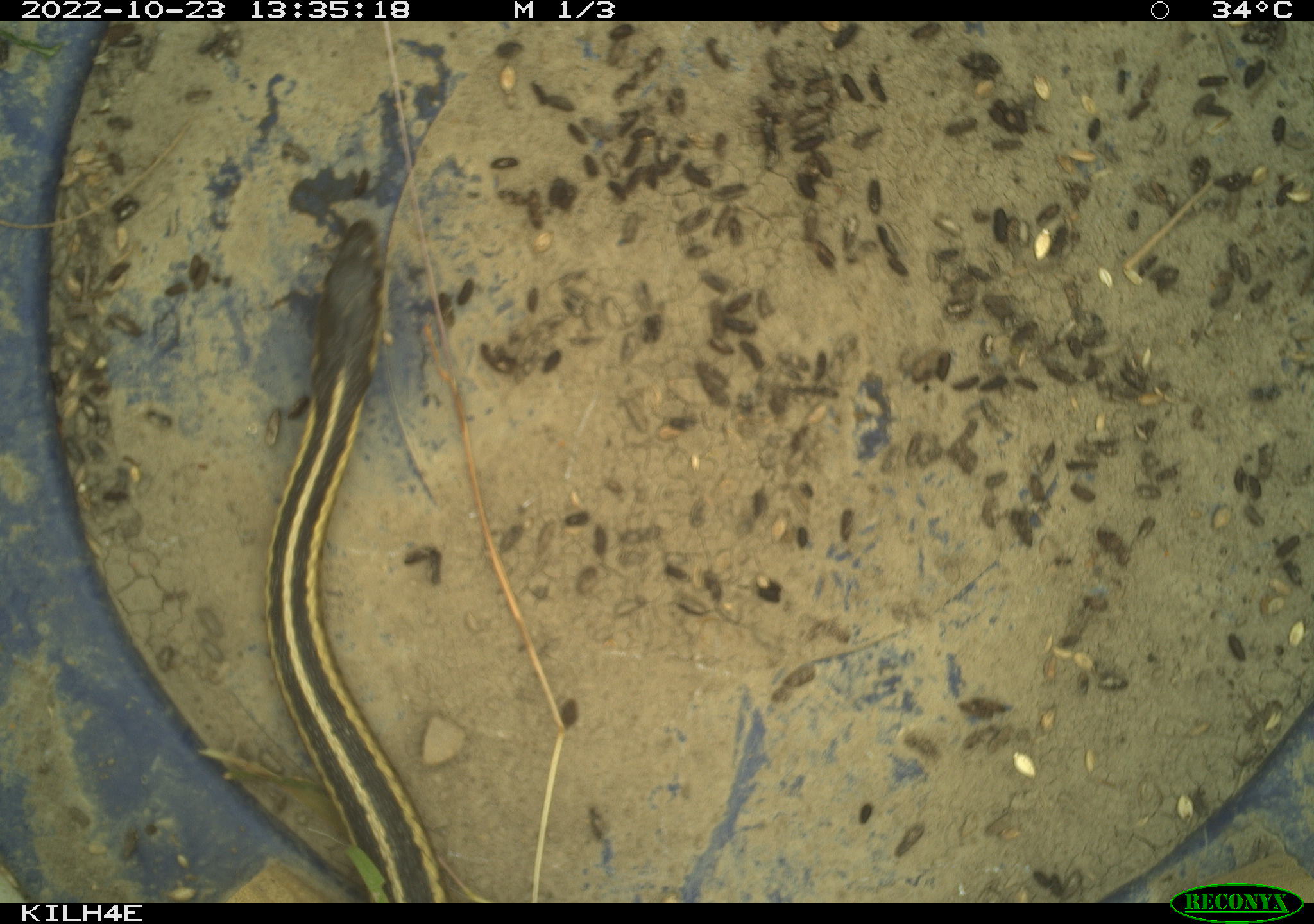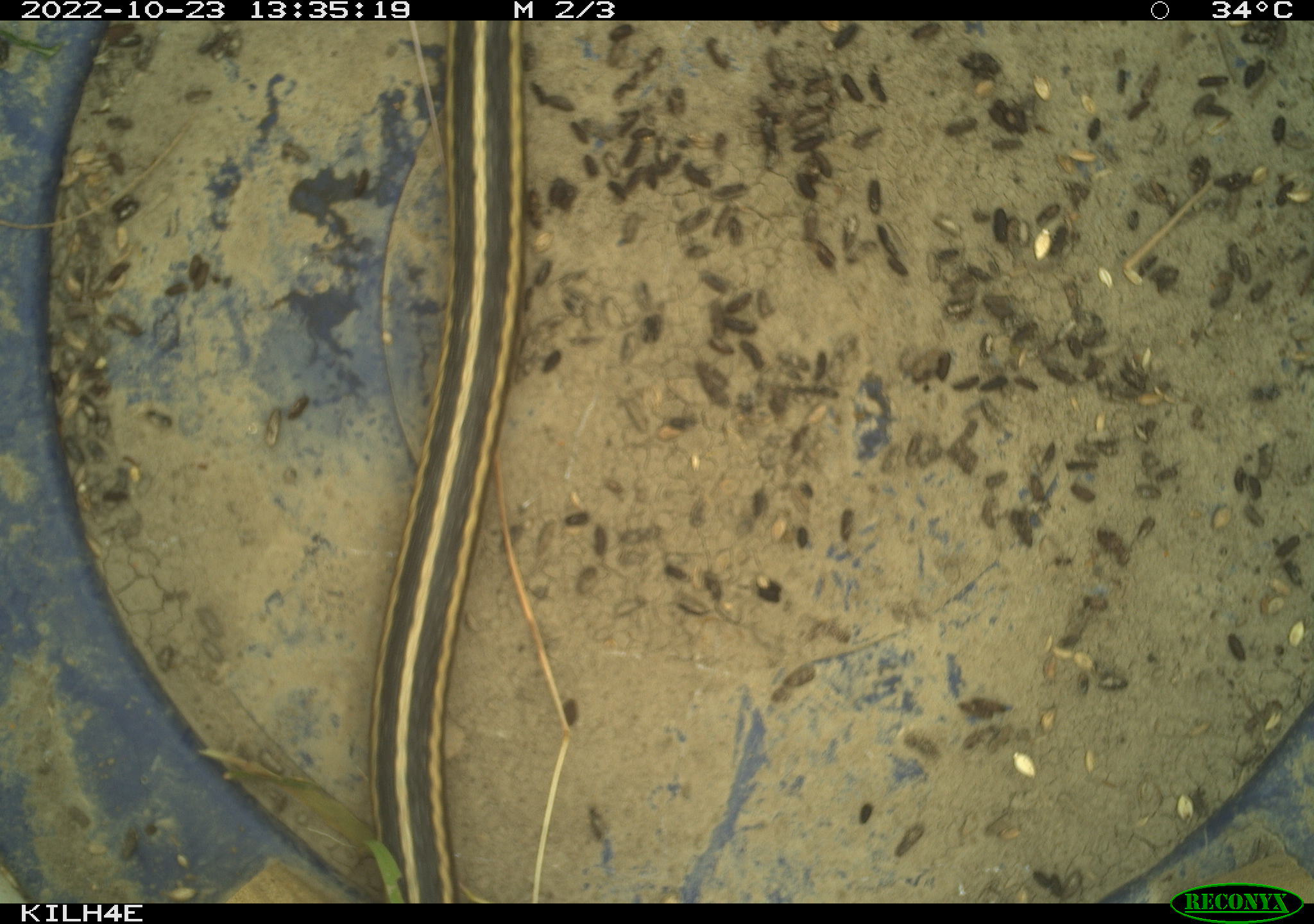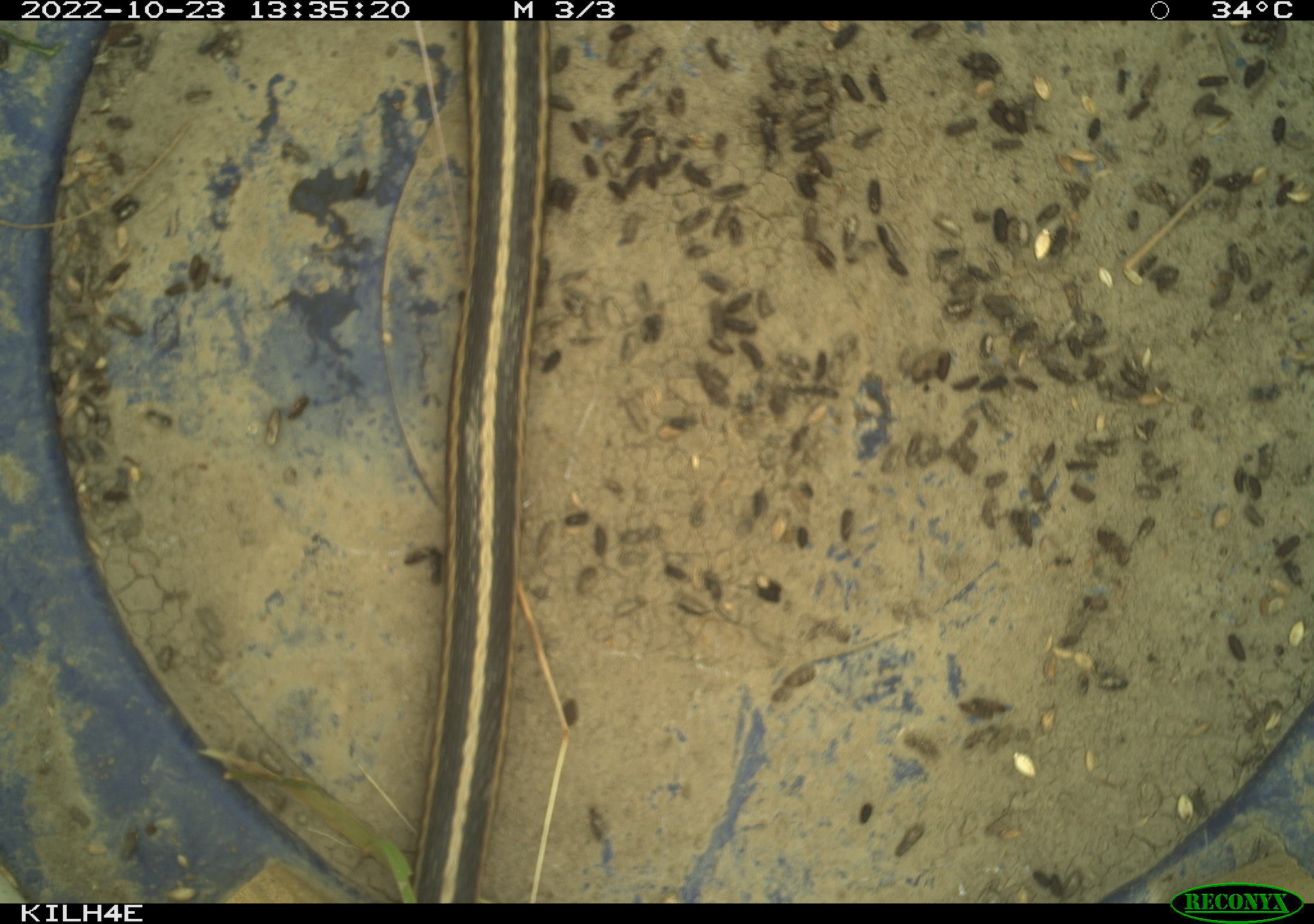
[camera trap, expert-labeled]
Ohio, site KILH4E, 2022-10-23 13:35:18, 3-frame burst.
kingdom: Animalia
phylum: Chordata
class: Reptilia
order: Squamata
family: Colubridae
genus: Thamnophis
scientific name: Thamnophis sirtalis sirtalis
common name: eastern gartersnake